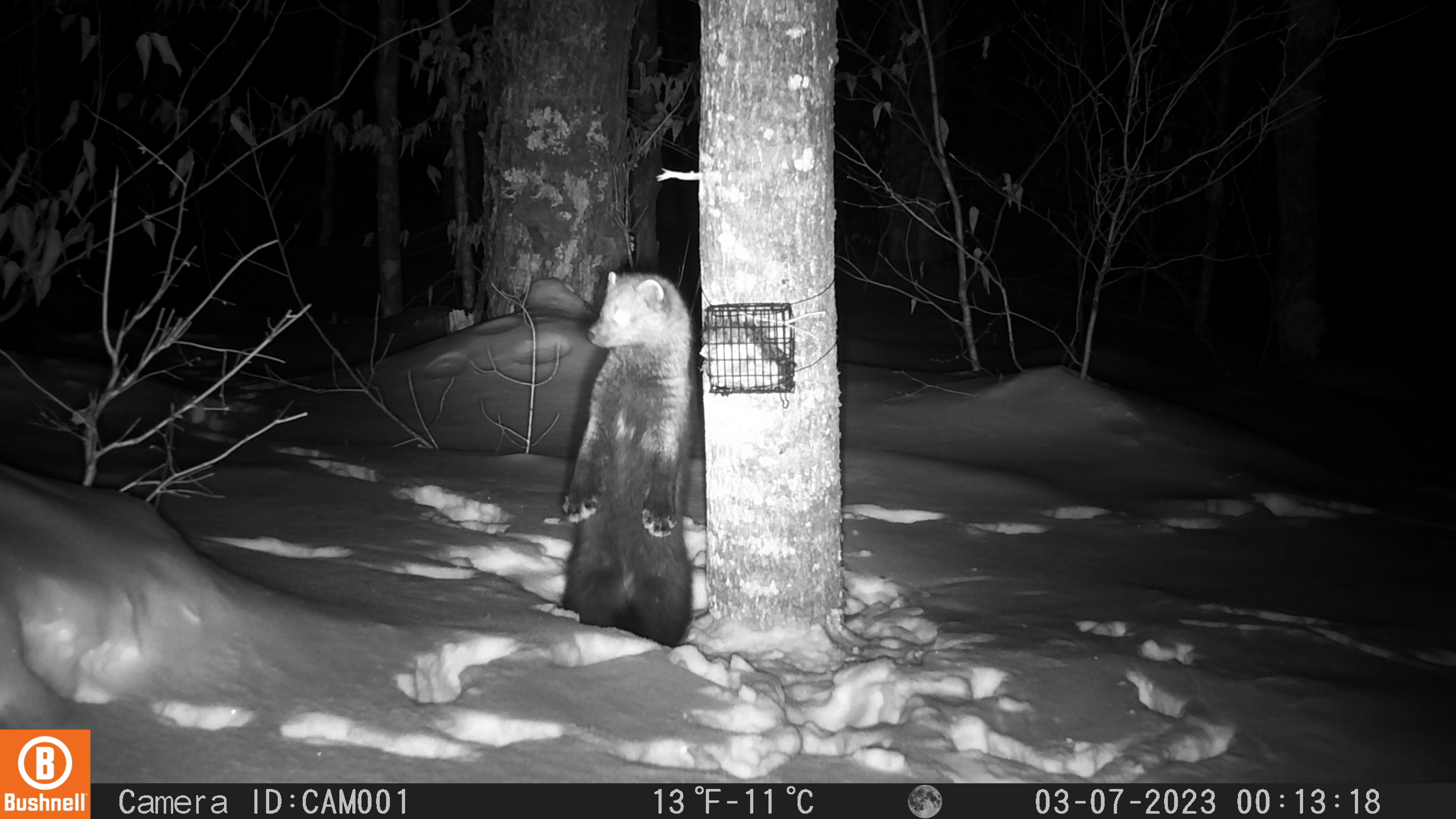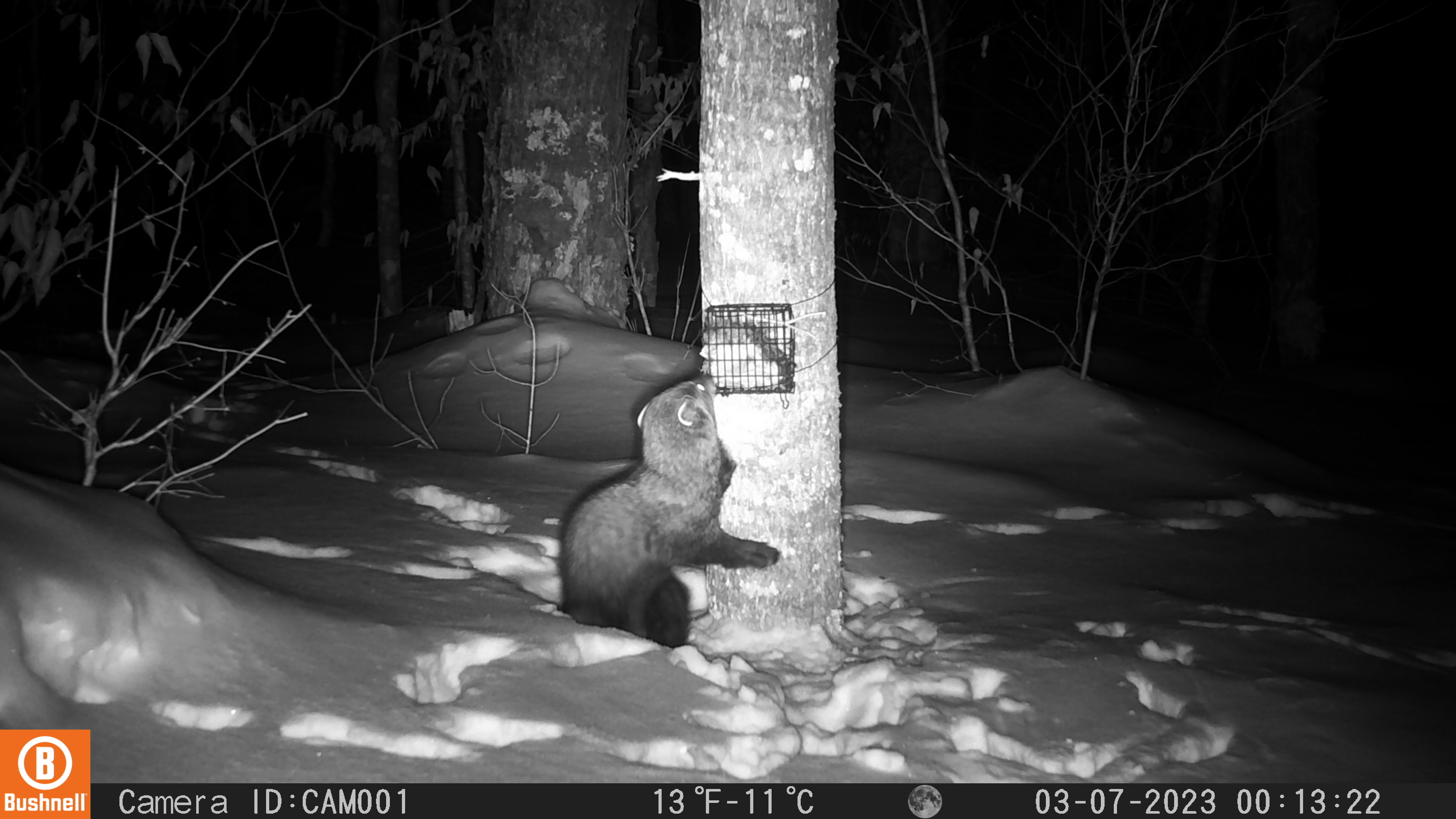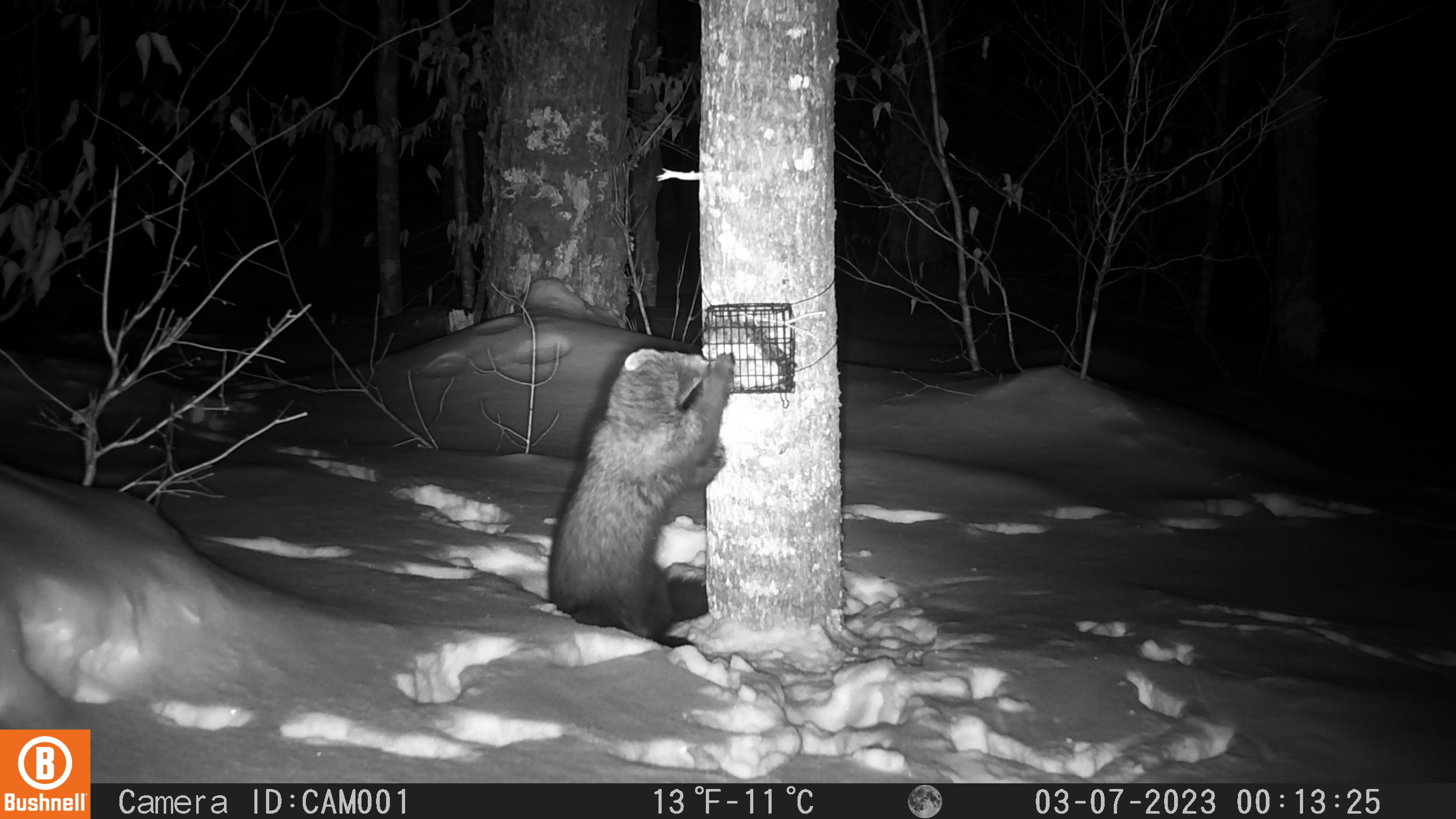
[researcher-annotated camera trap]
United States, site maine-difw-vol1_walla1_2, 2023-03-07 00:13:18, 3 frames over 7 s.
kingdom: Animalia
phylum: Chordata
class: Mammalia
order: Carnivora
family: Mustelidae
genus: Pekania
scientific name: Pekania pennanti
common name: fisher